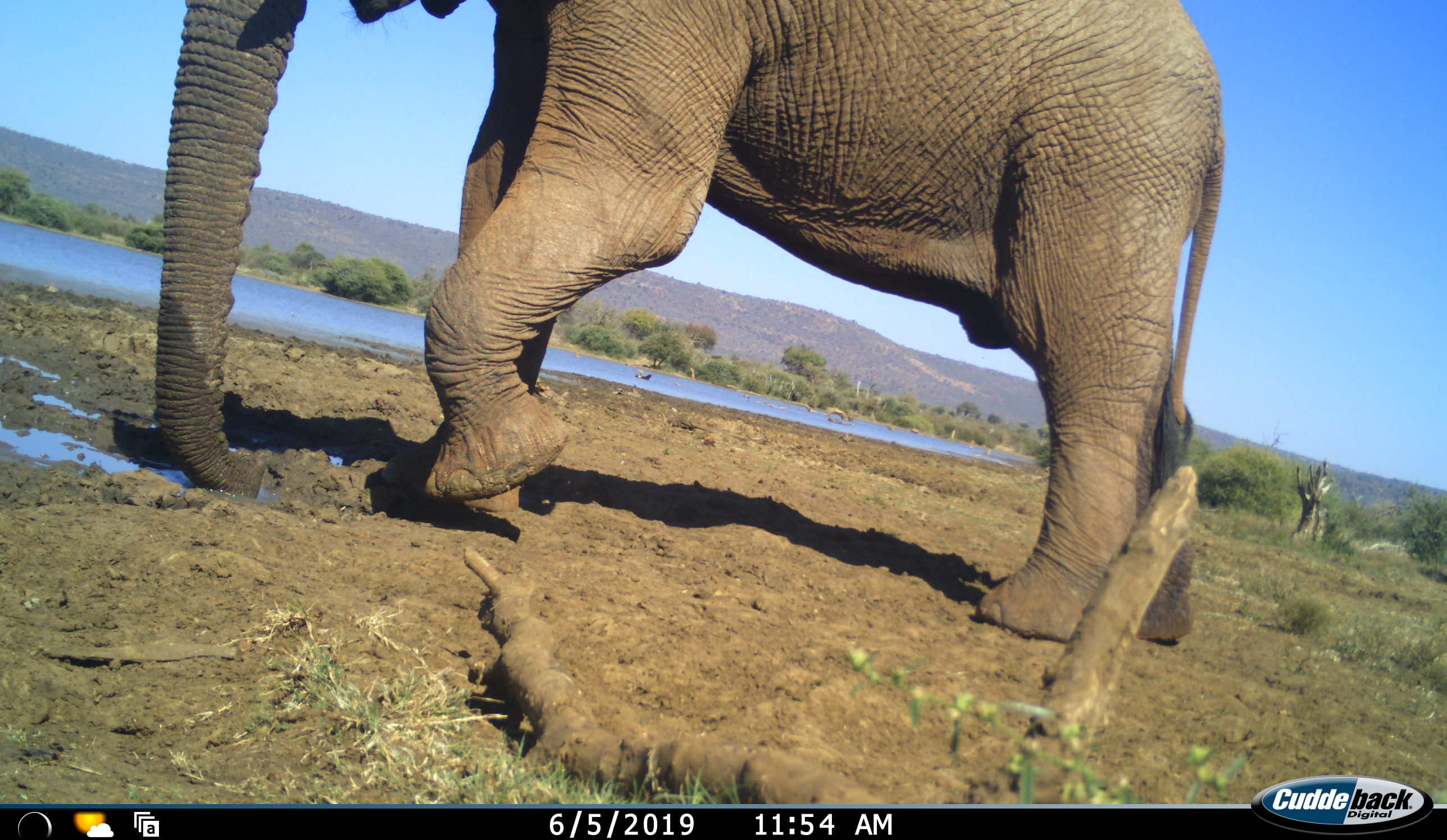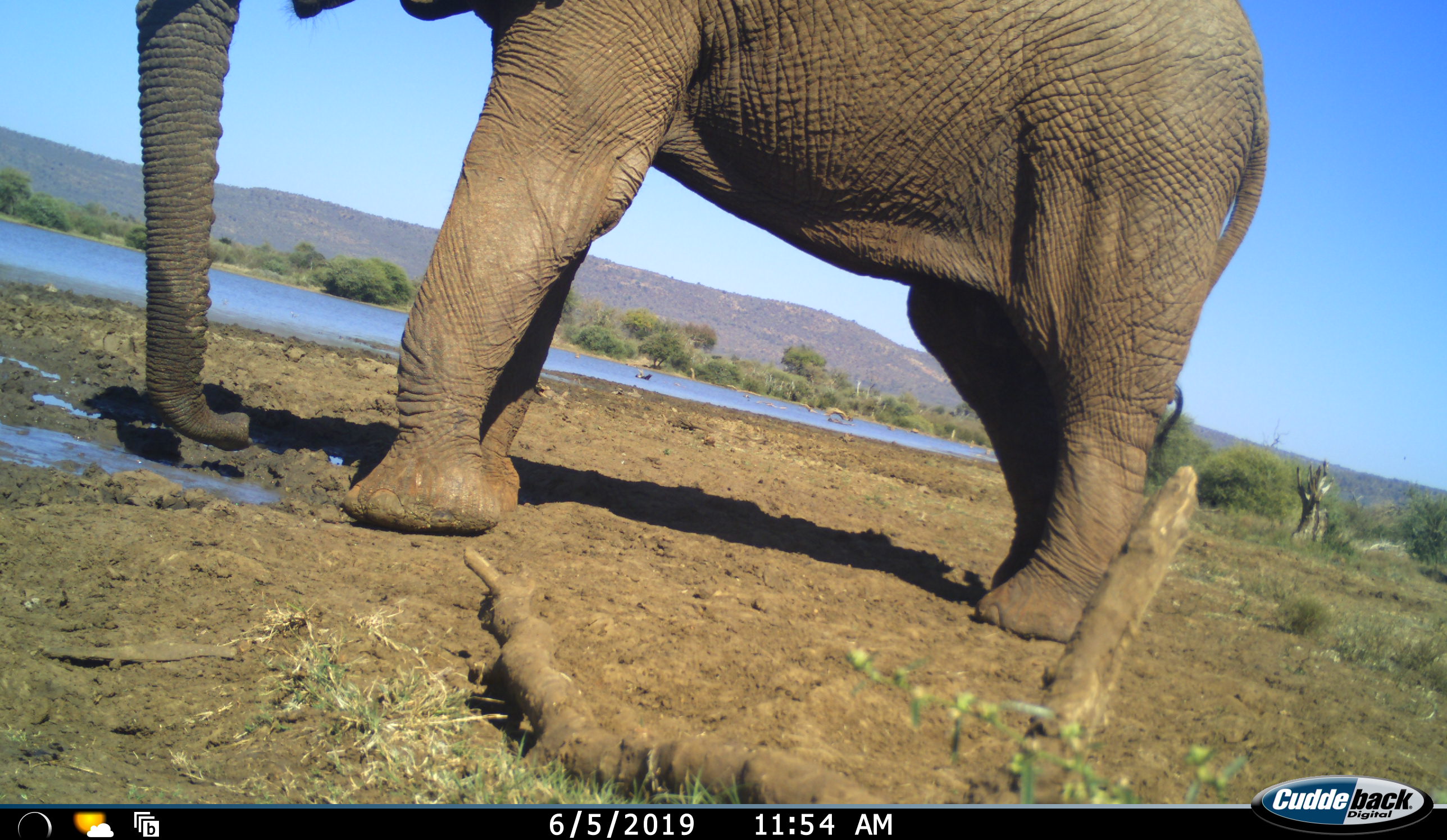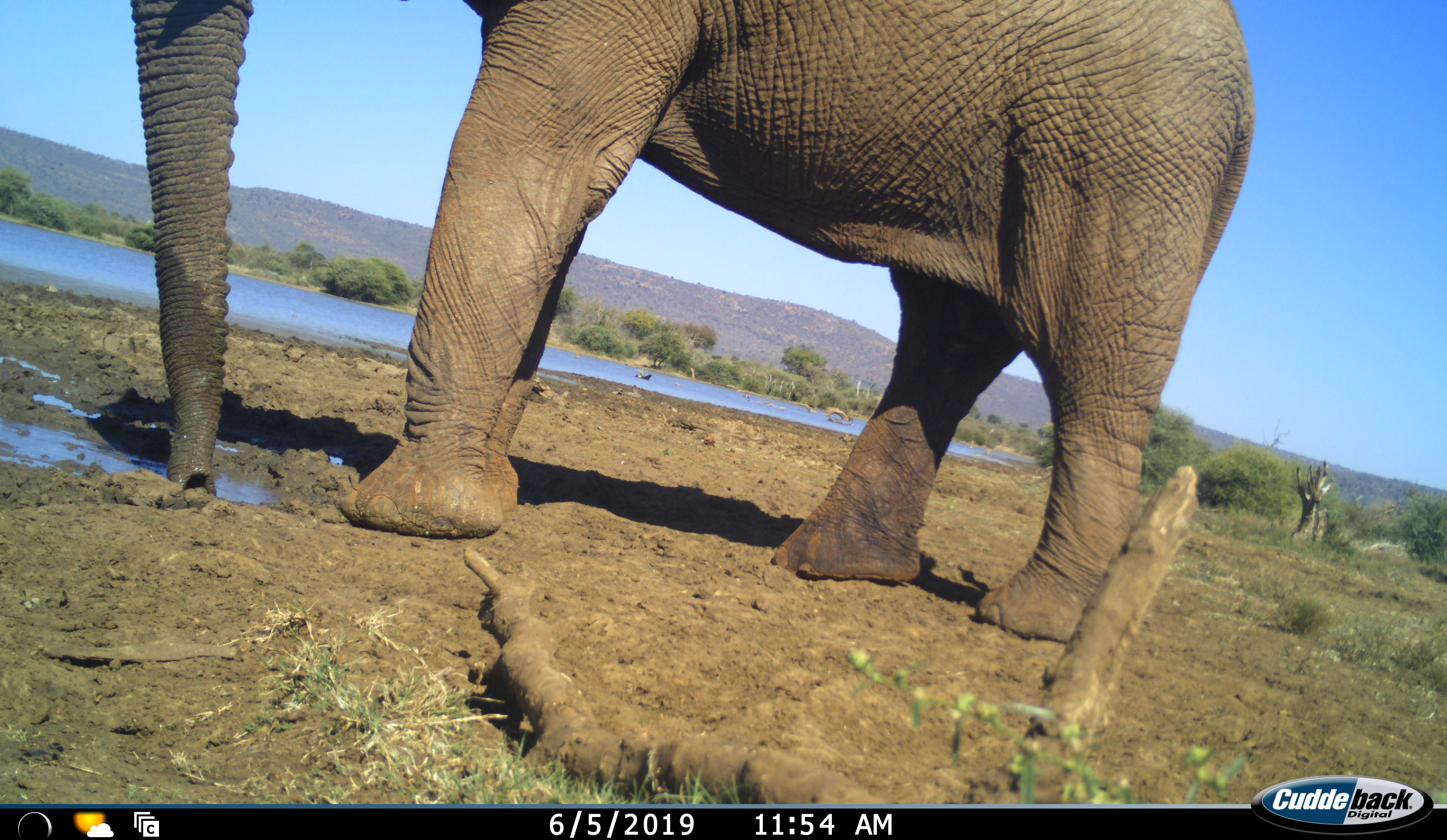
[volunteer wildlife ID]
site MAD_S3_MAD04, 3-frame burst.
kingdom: Animalia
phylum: Chordata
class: Mammalia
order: Proboscidea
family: Elephantidae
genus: Loxodonta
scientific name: Loxodonta africana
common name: african bush elephant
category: elephant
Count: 1.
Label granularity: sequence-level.